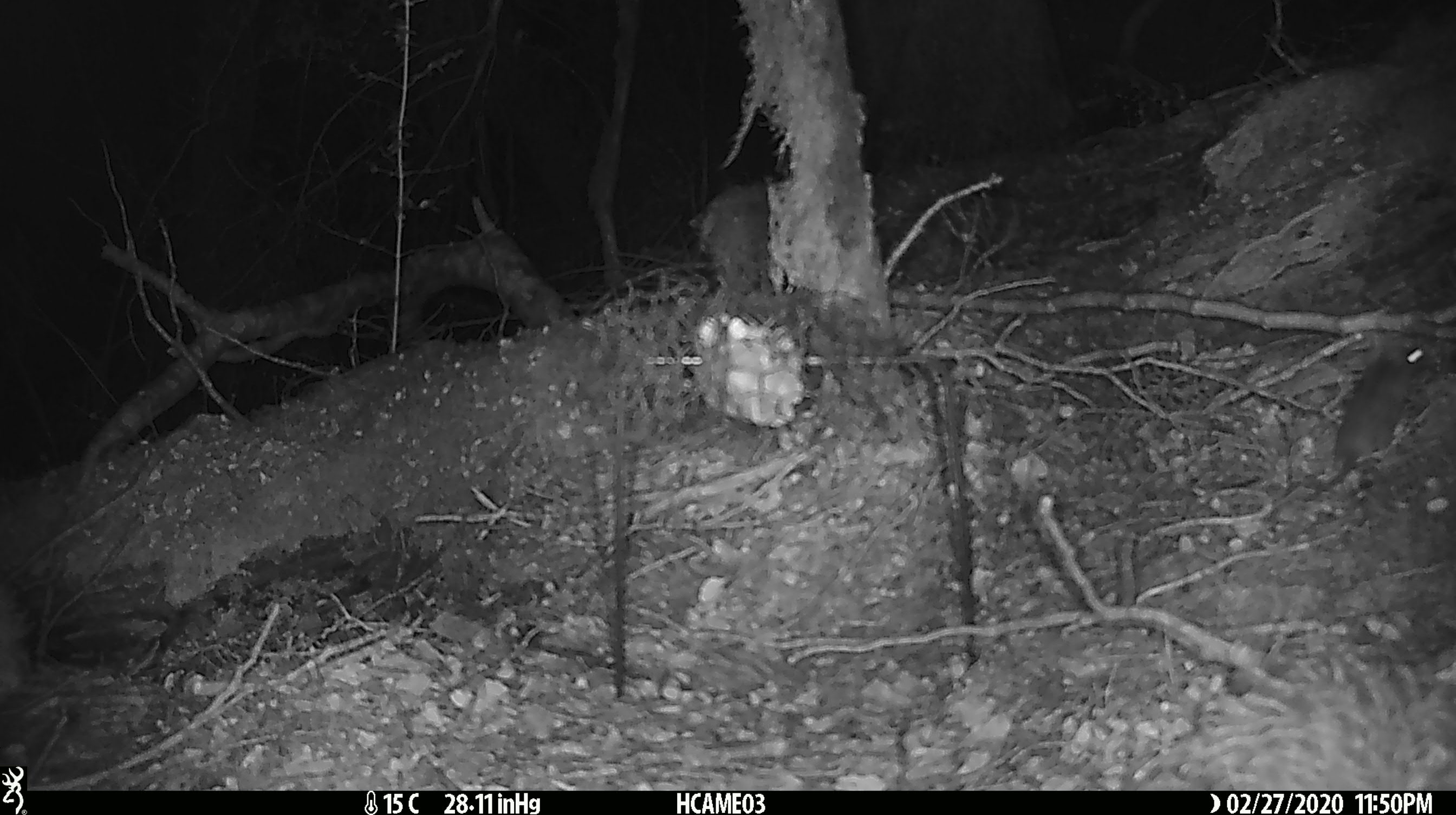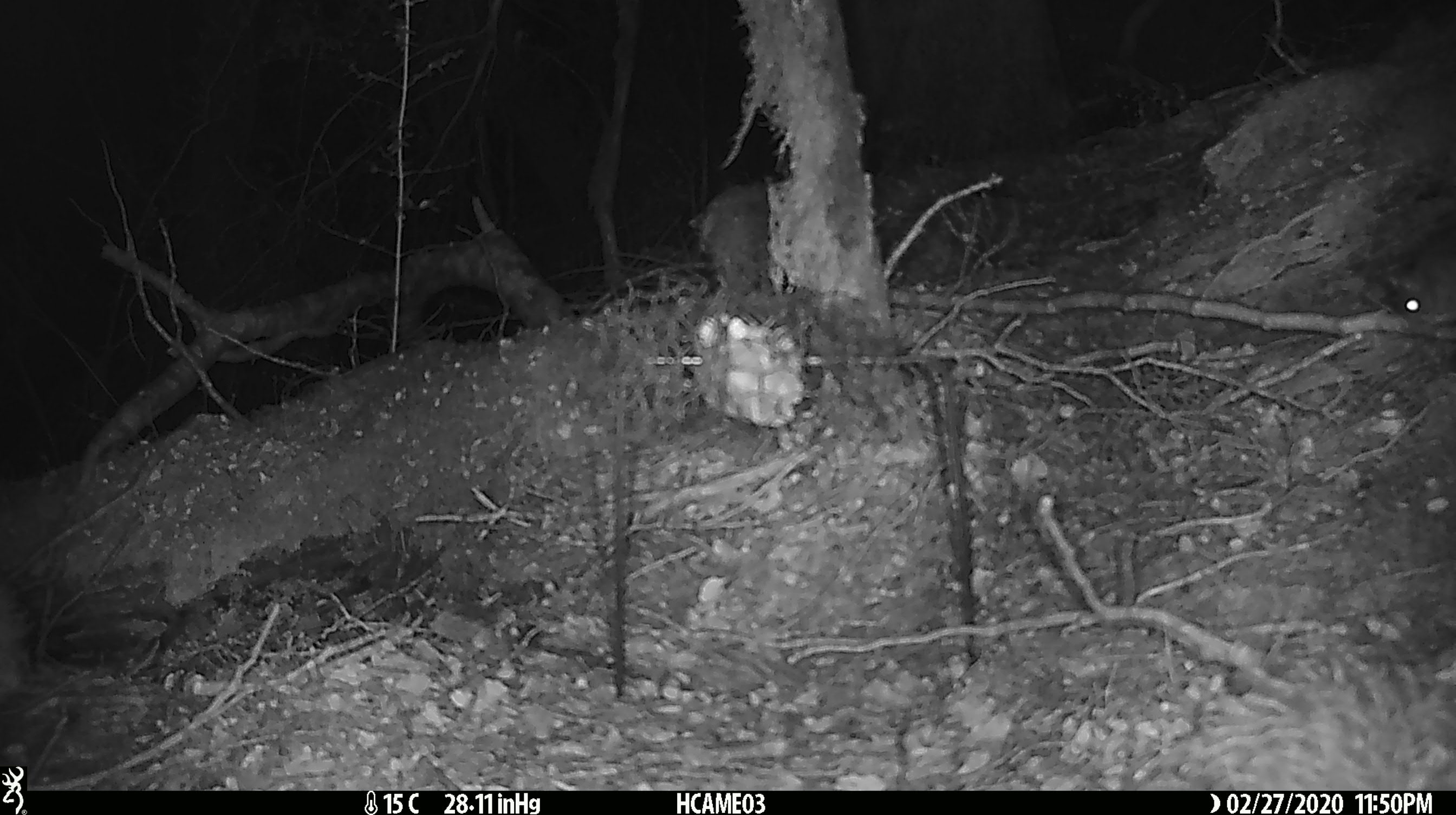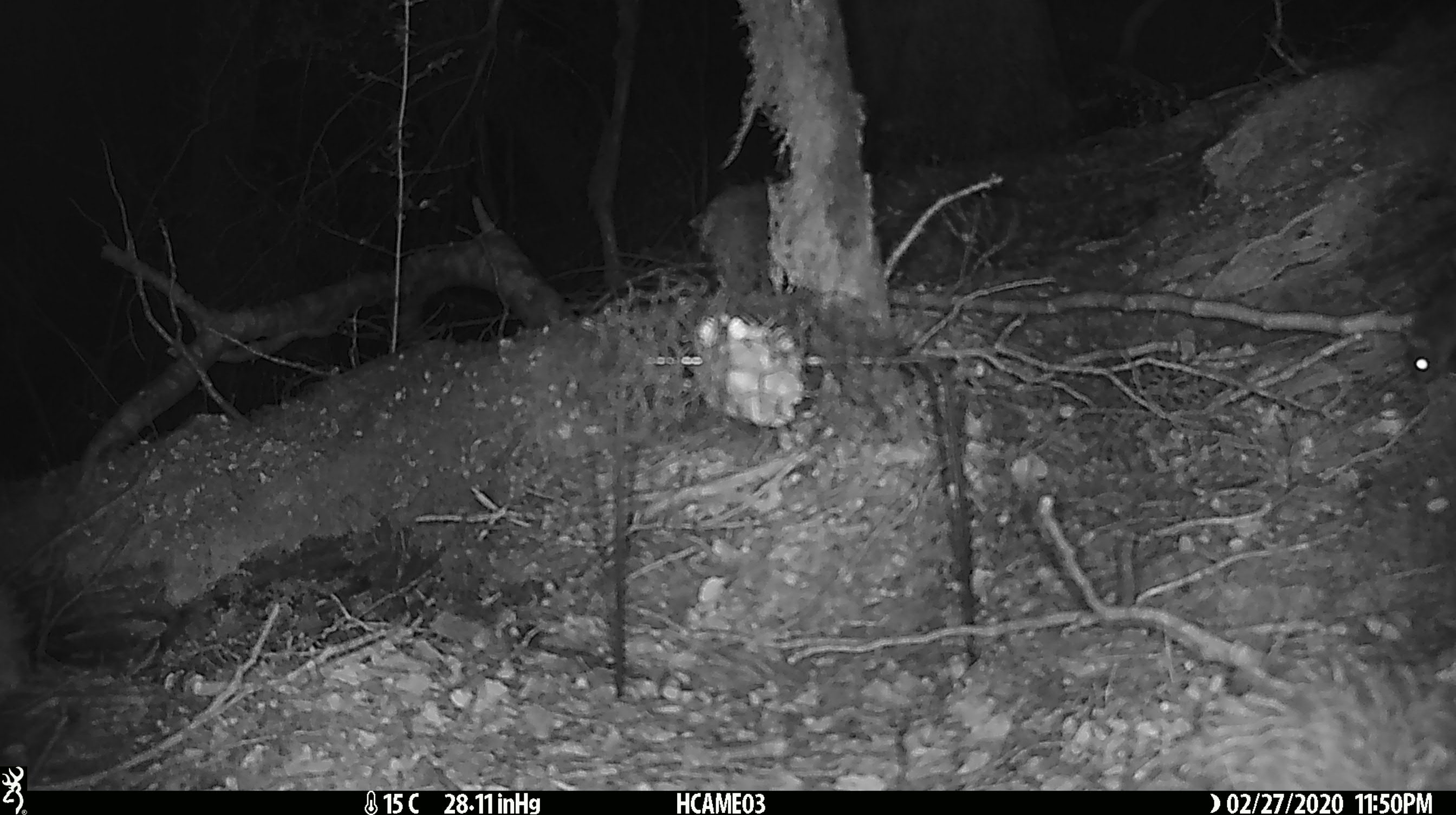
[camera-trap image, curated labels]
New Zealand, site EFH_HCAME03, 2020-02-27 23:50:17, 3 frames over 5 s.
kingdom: Animalia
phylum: Chordata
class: Mammalia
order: Rodentia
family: Muridae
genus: Mus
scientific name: Mus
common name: mouse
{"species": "mouse (Mus)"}